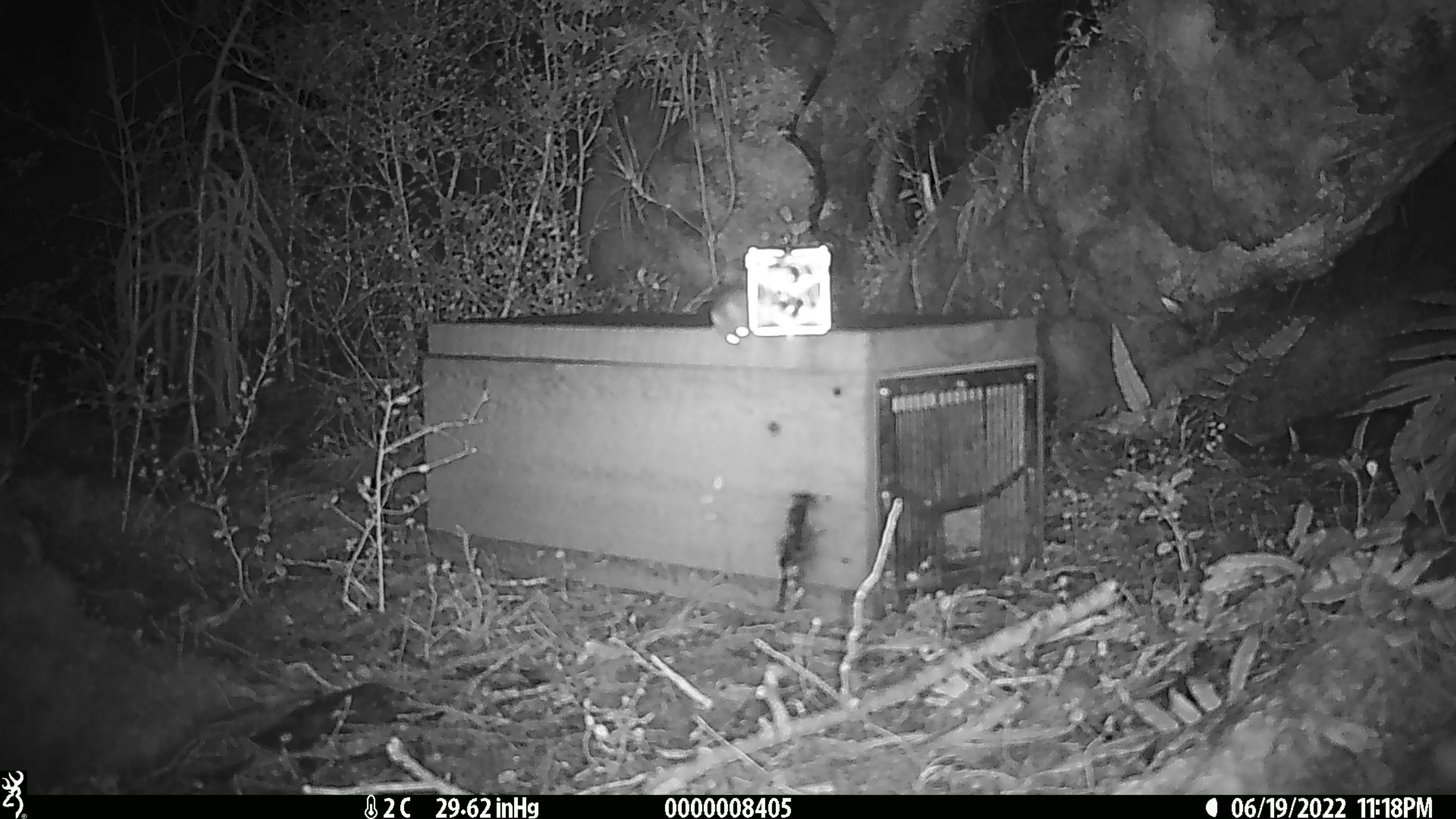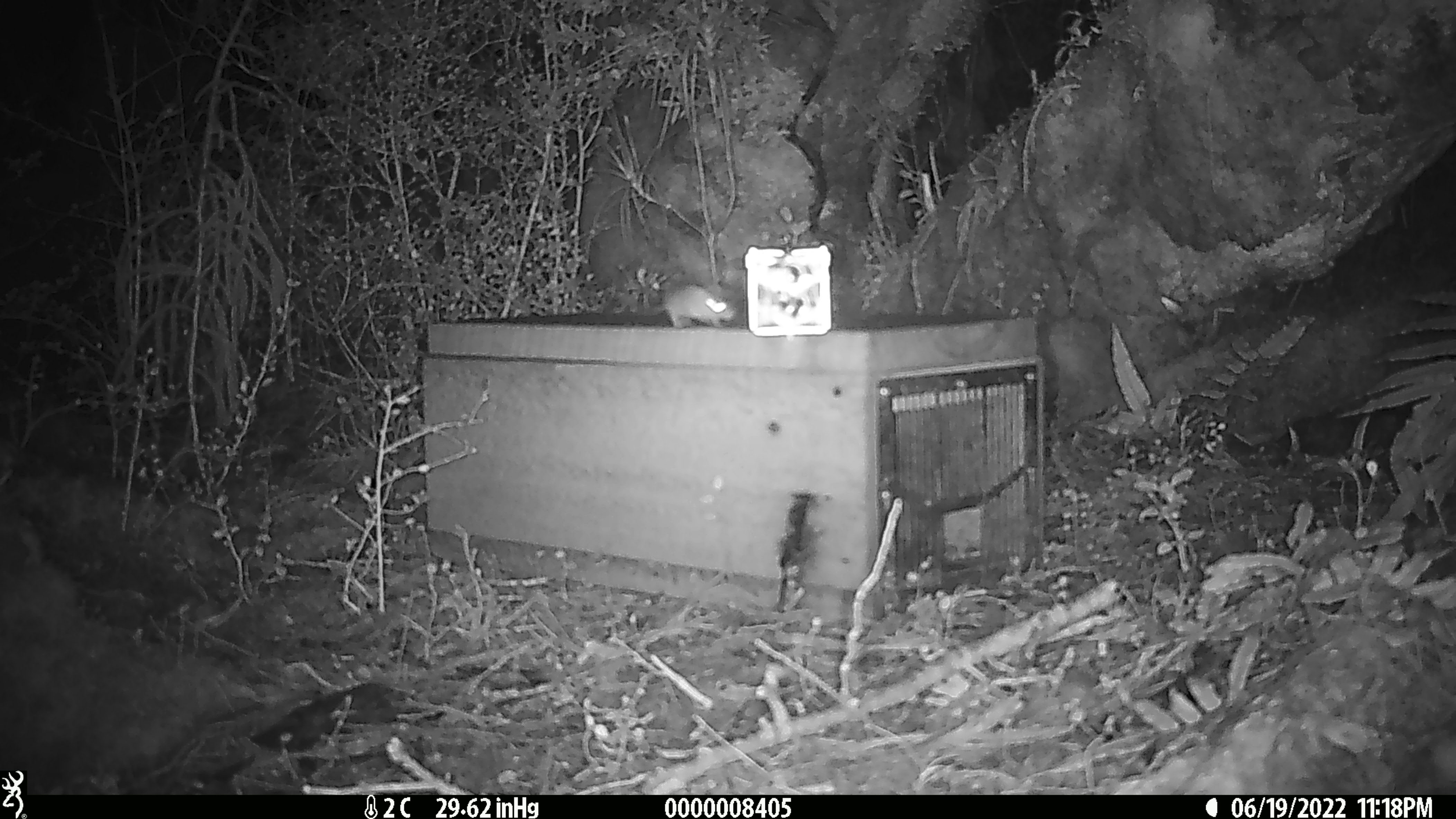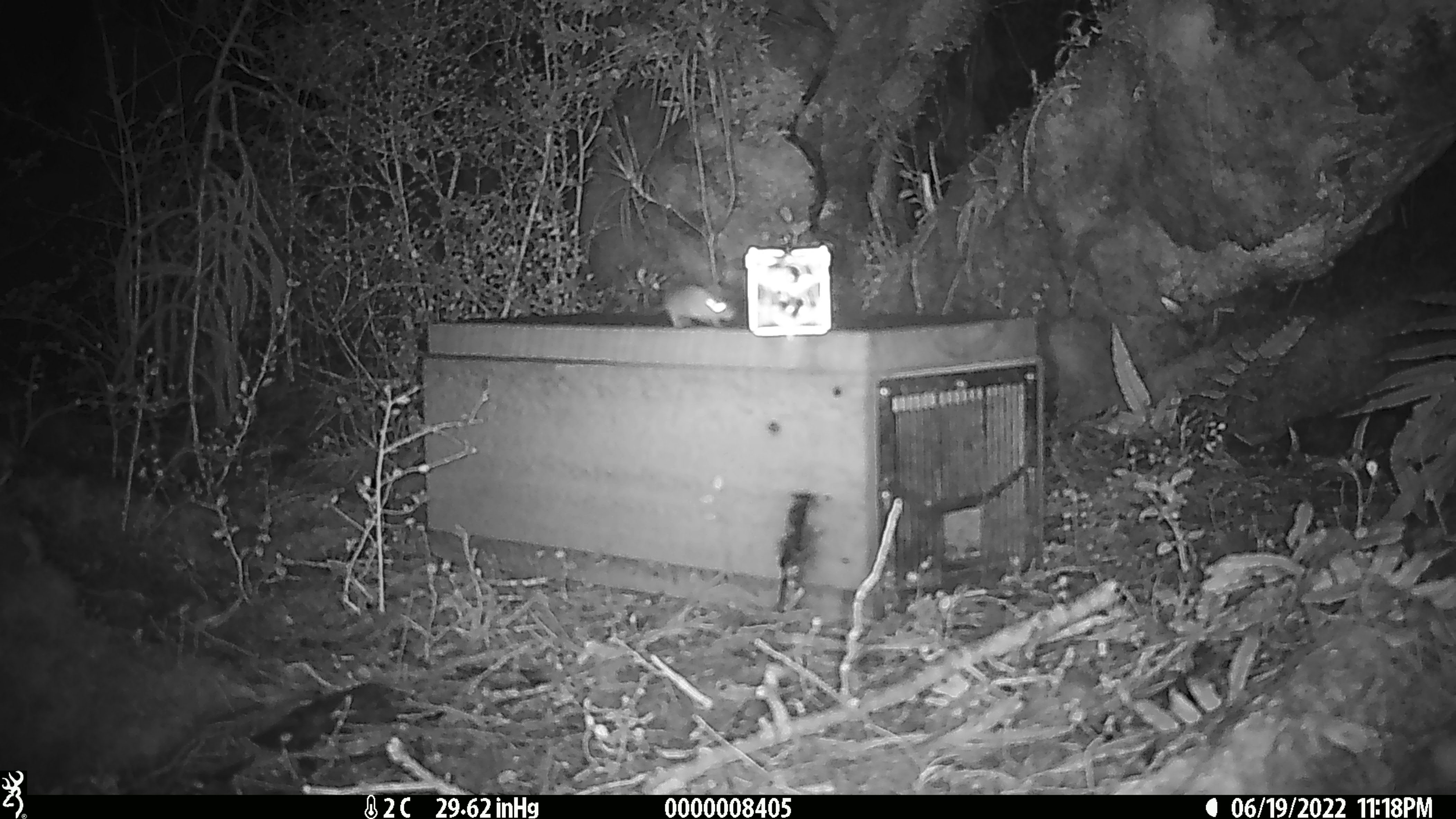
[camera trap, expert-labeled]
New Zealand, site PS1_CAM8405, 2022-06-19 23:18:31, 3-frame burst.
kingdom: Animalia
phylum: Chordata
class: Mammalia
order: Rodentia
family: Muridae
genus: Mus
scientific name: Mus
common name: mouse